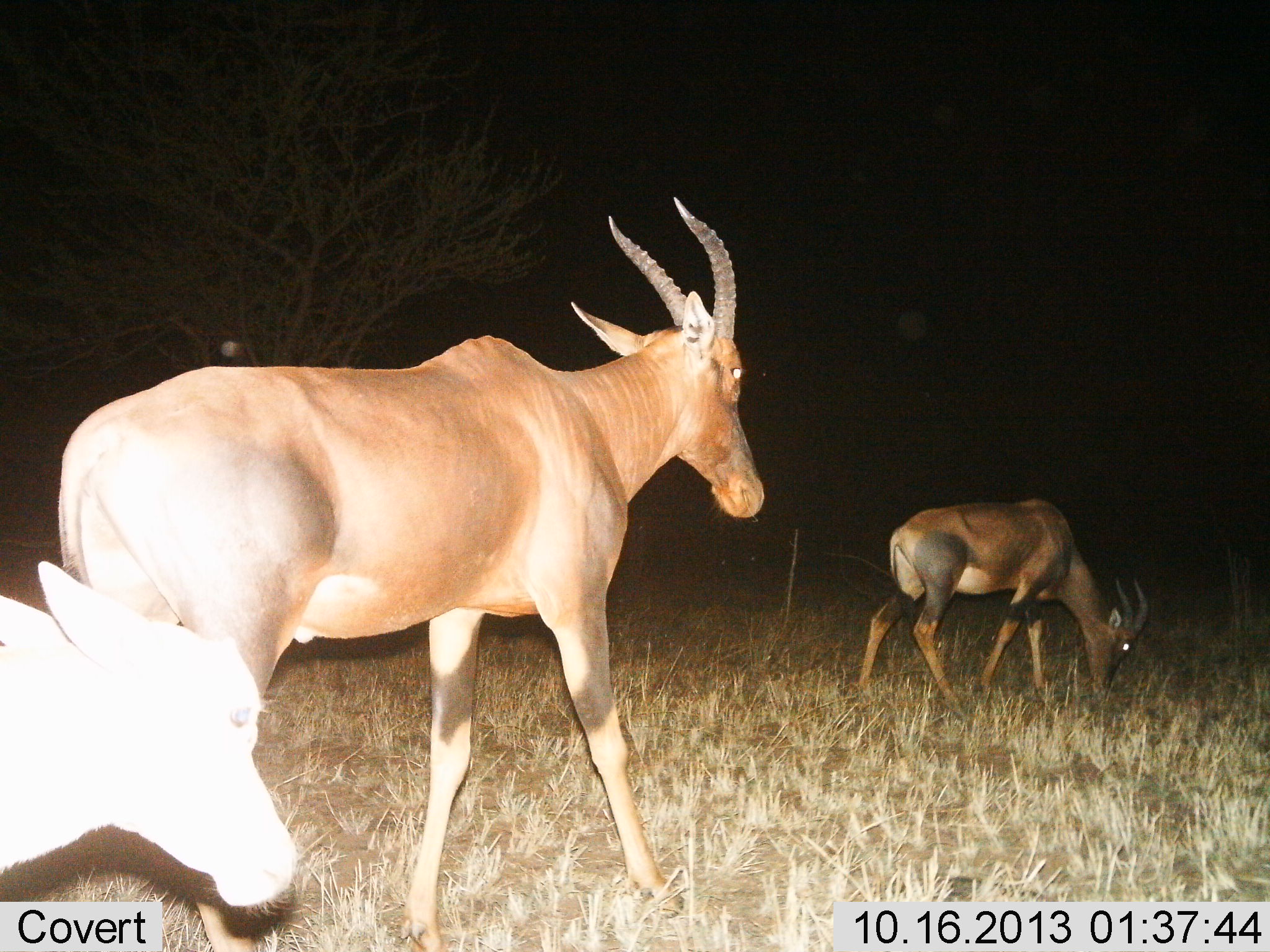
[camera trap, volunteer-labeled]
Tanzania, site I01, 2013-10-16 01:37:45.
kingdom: Animalia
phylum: Chordata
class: Mammalia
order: Artiodactyla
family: Bovidae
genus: Damaliscus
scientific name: Damaliscus lunatus jimela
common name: topi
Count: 3.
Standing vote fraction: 40%.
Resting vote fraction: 0%.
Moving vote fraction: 60%.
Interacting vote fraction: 0%.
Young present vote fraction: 50%.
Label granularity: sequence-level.